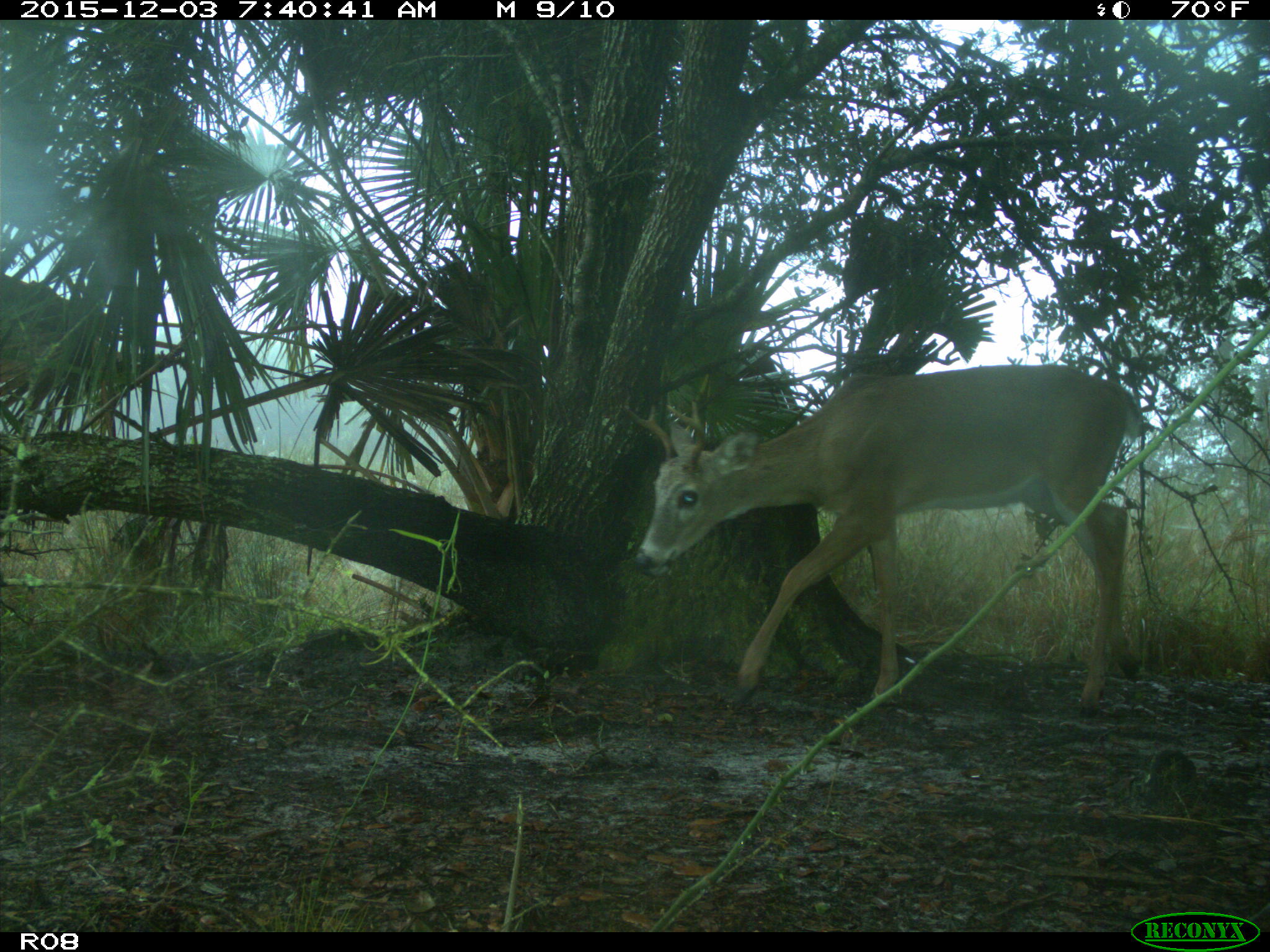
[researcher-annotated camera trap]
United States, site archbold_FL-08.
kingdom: Animalia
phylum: Chordata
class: Mammalia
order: Artiodactyla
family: Cervidae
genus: Odocoileus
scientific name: Odocoileus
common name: deer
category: unidentified deer